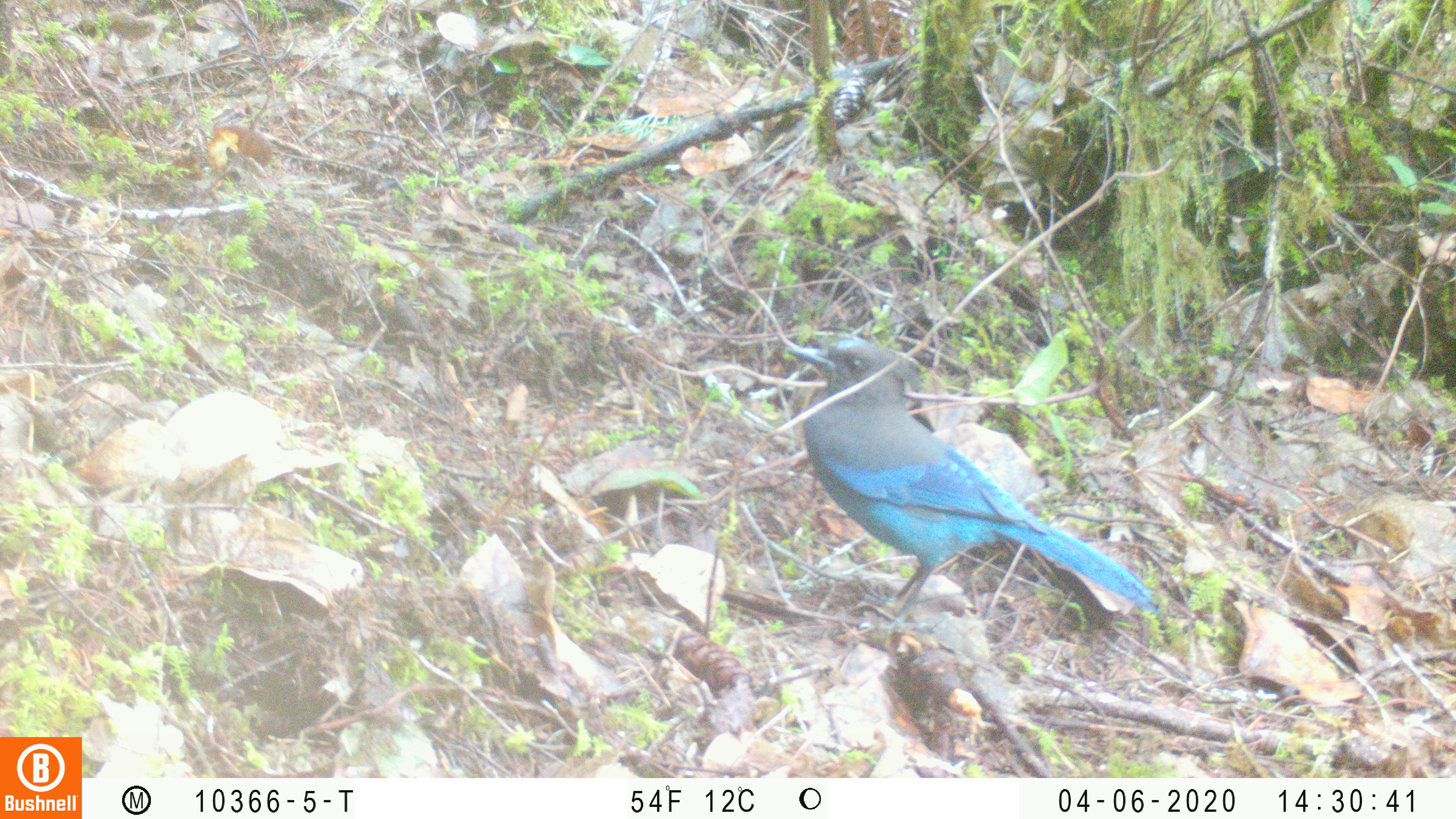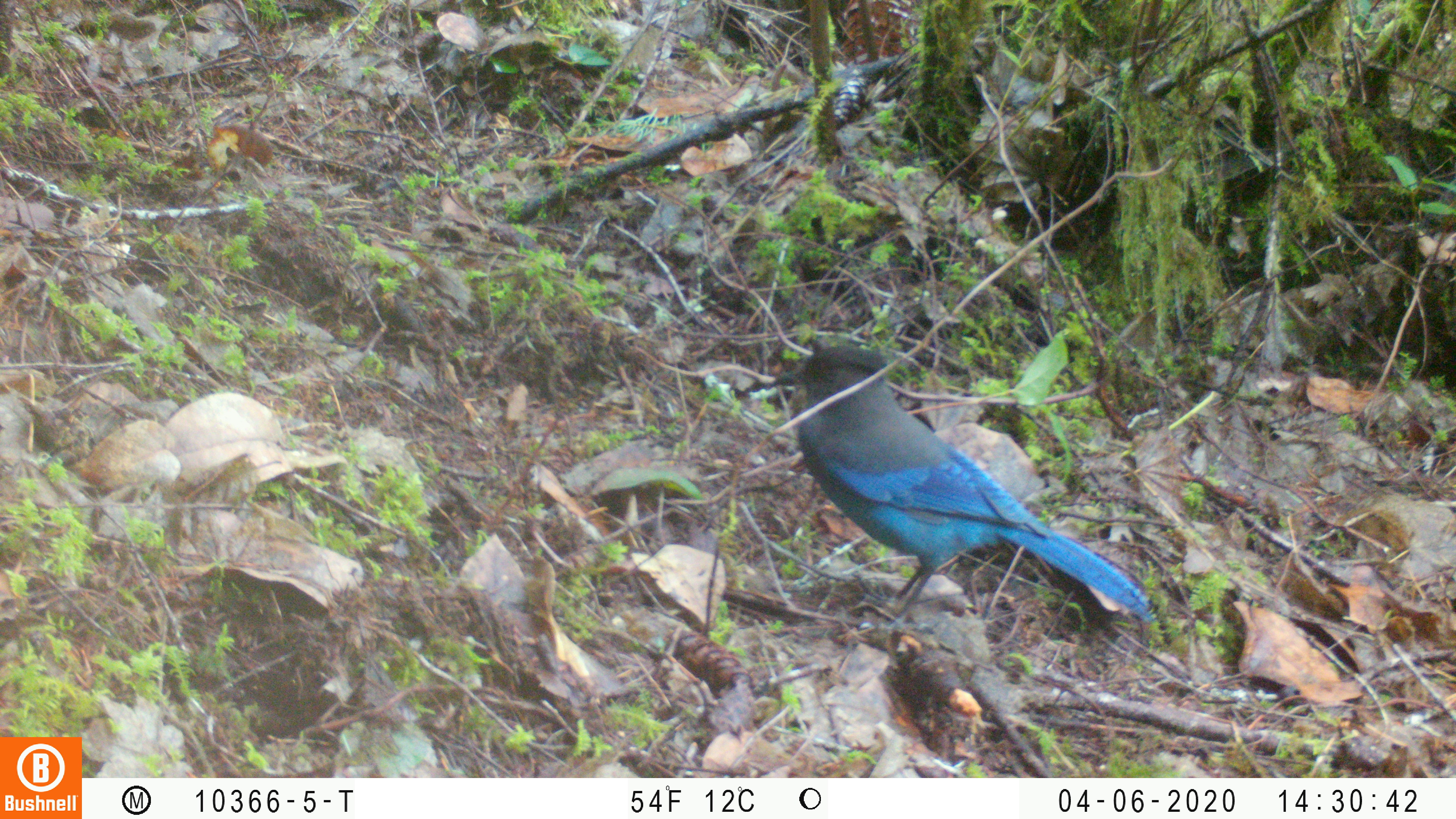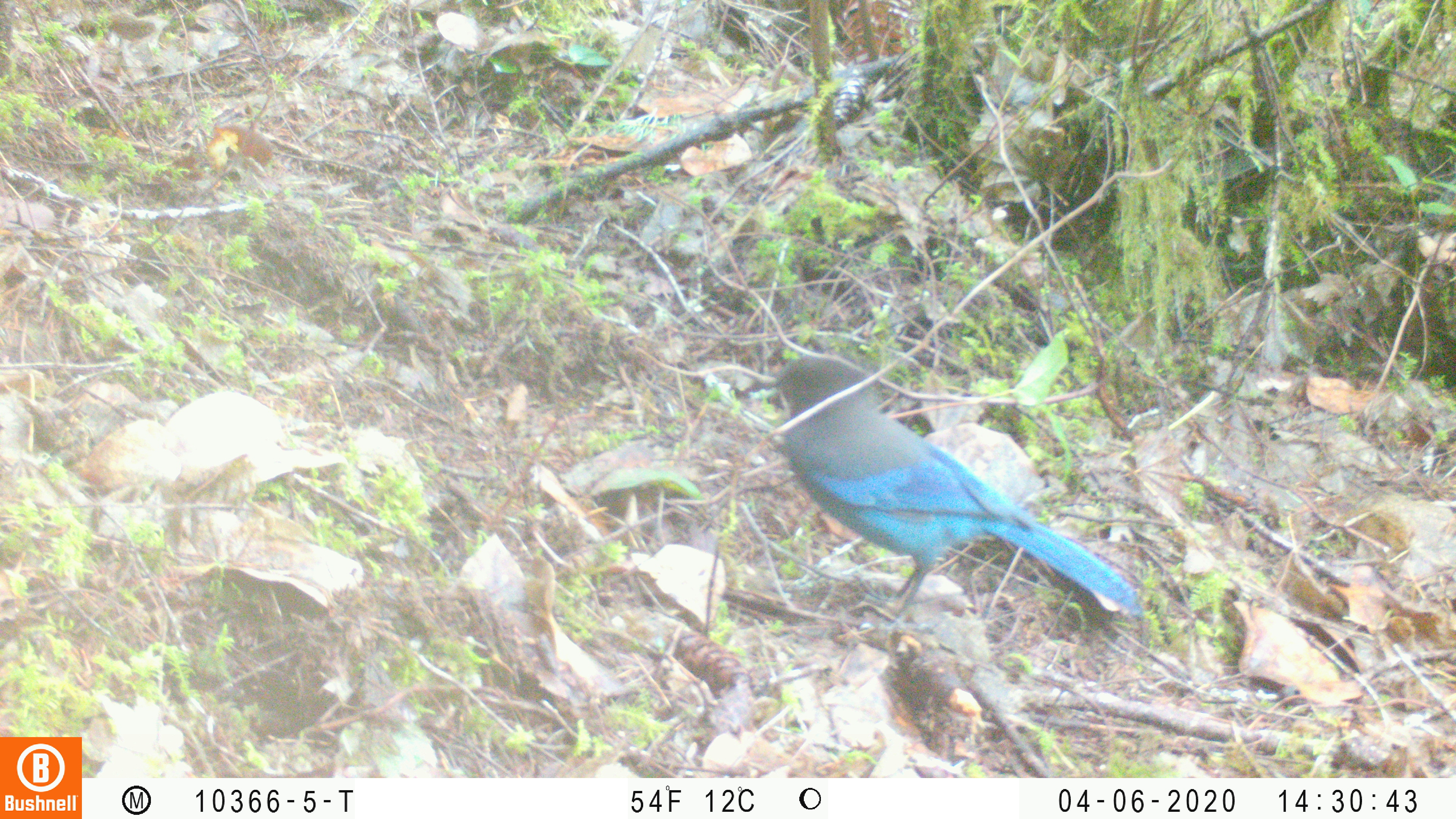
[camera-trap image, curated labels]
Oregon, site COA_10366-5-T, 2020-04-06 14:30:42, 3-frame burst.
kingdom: Animalia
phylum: Chordata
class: Aves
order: Passeriformes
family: Corvidae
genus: Cyanocitta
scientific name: Cyanocitta stelleri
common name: steller's jay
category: stellers jay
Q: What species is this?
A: Stellers jay (steller's jay) (Cyanocitta stelleri).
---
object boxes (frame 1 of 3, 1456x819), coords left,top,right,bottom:
stellers jay: 787,336,1155,631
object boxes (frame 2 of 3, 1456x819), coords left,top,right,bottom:
stellers jay: 773,342,1153,628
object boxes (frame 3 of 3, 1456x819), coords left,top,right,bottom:
stellers jay: 748,353,1138,626